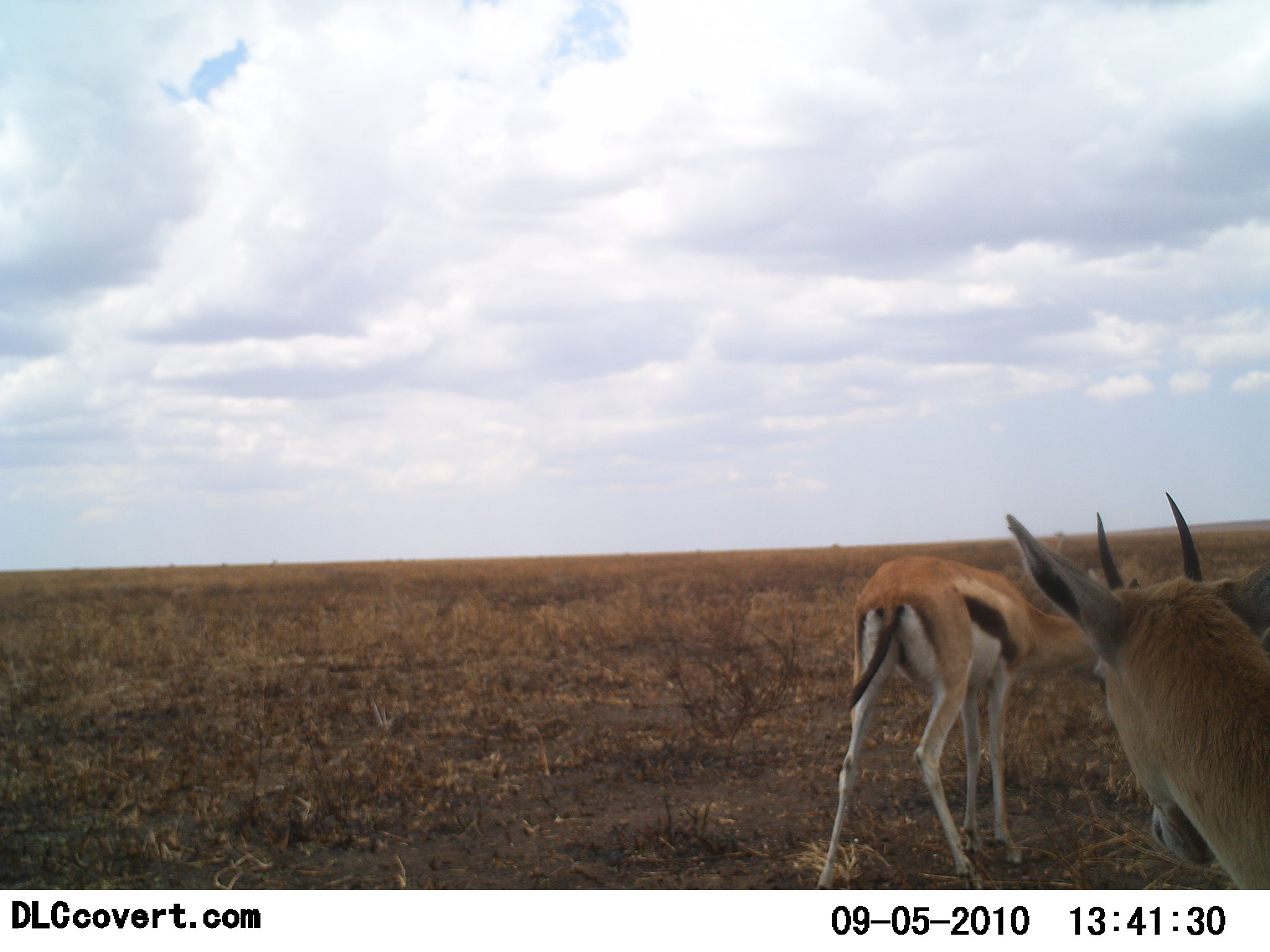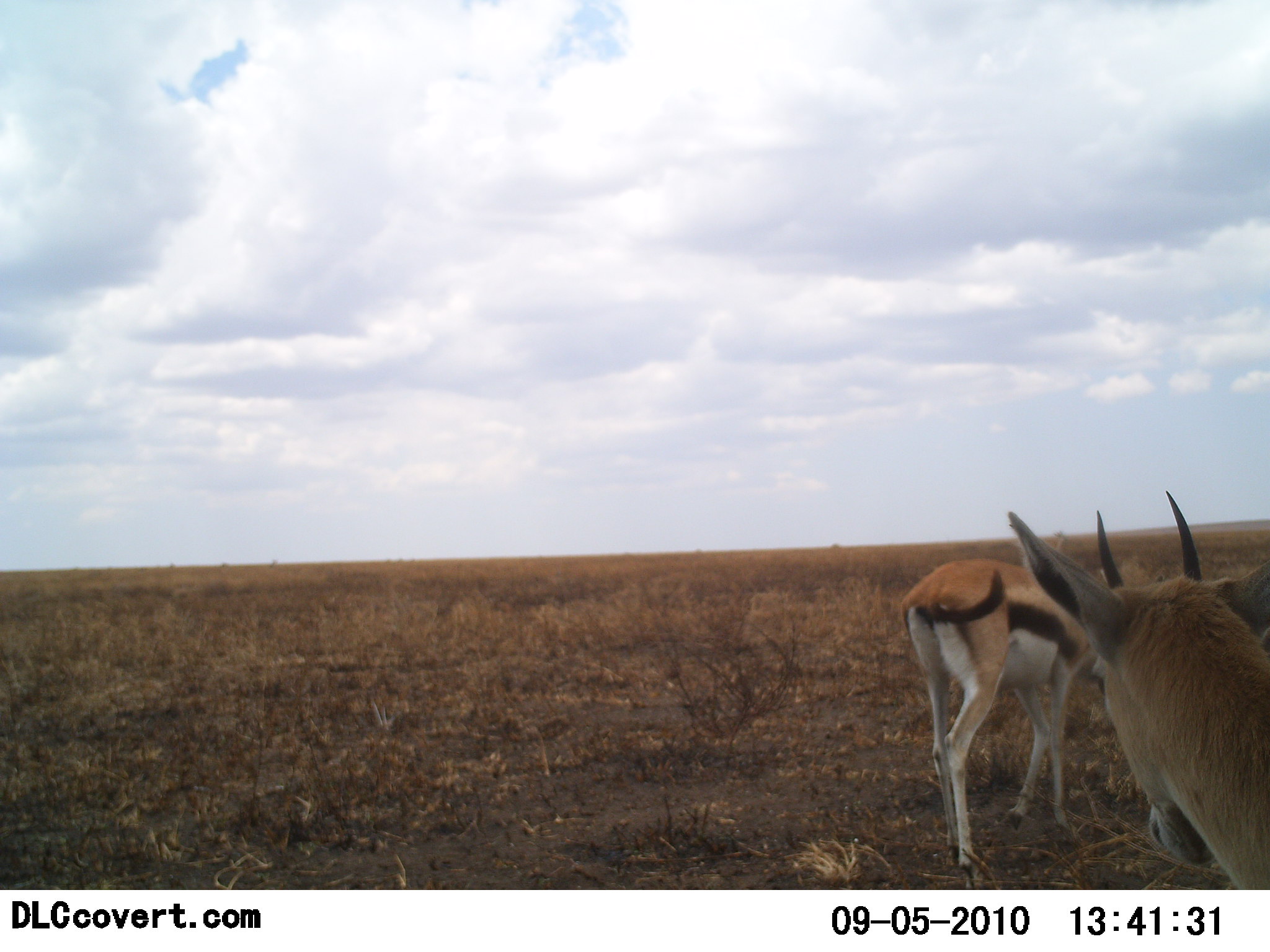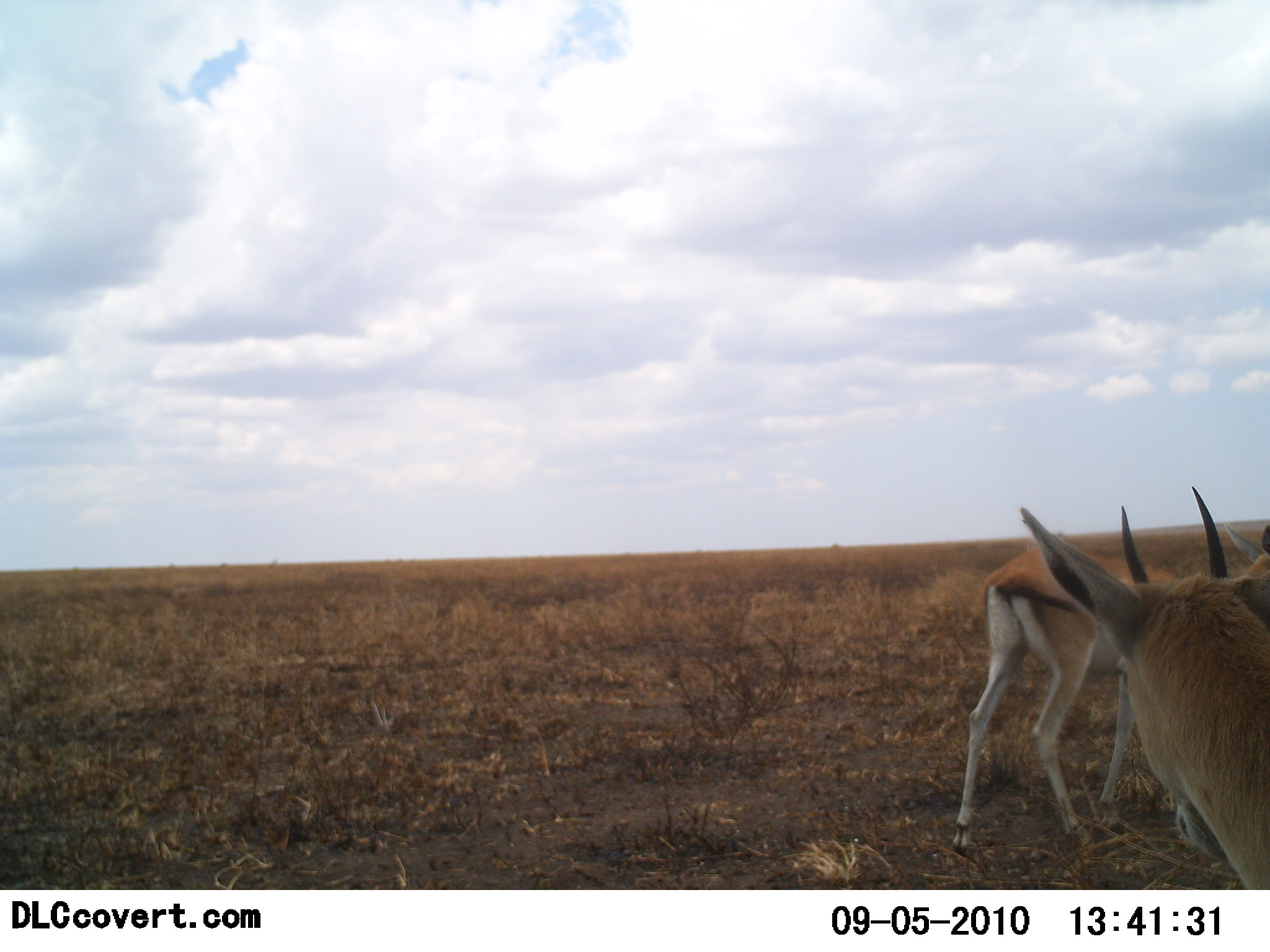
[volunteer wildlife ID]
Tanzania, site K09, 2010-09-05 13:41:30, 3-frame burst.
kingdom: Animalia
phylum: Chordata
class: Mammalia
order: Artiodactyla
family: Bovidae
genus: Eudorcas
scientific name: Eudorcas thomsonii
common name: thomson's gazelle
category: gazellethomsons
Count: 2.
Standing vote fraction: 56%.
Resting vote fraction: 0%.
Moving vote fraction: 61%.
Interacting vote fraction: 0%.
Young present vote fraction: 0%.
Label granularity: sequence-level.